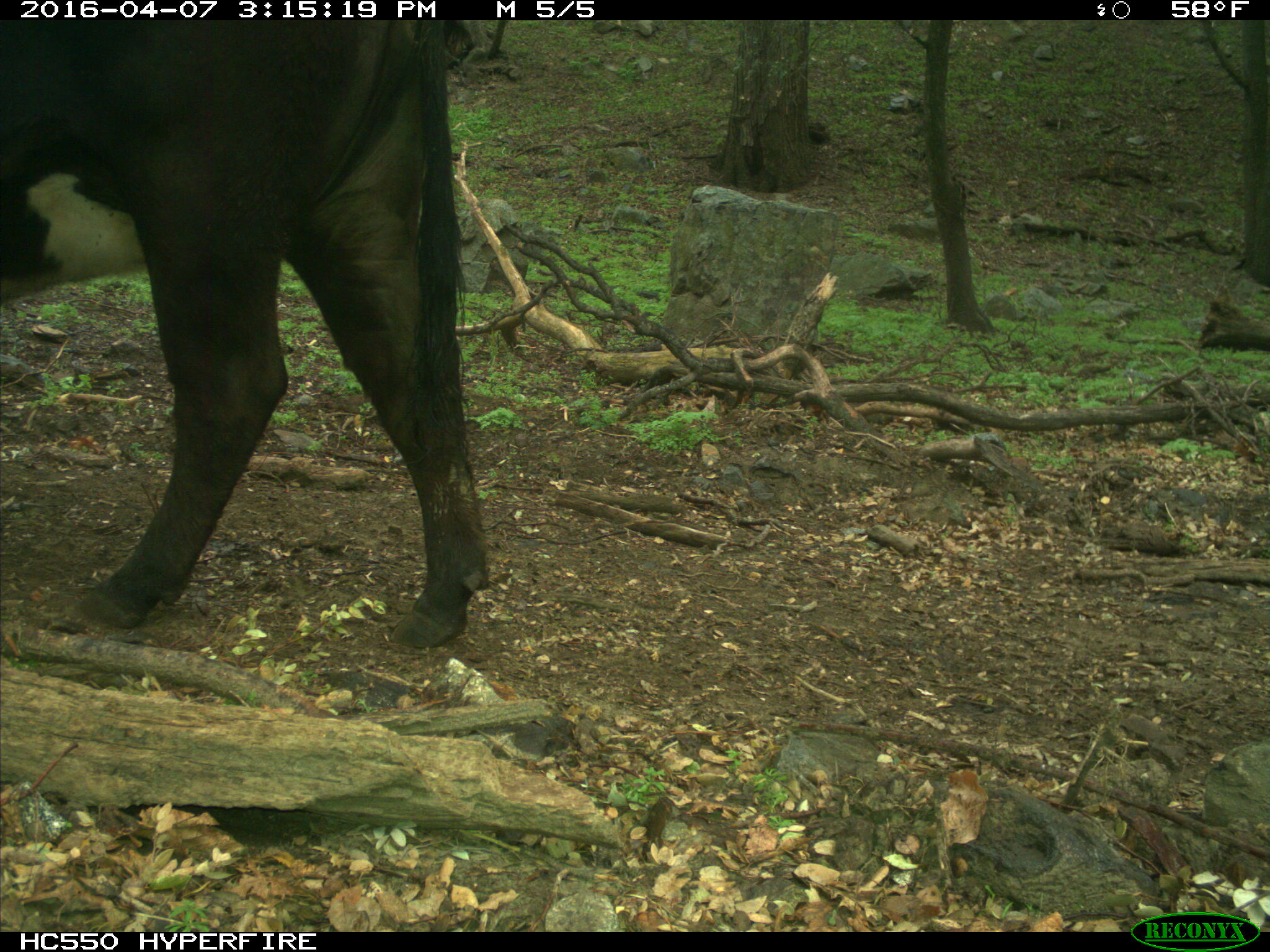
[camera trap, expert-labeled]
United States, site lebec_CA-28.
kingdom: Animalia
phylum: Chordata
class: Mammalia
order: Artiodactyla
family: Bovidae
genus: Bos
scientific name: Bos taurus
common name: domestic cow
Bos taurus (domestic cow).